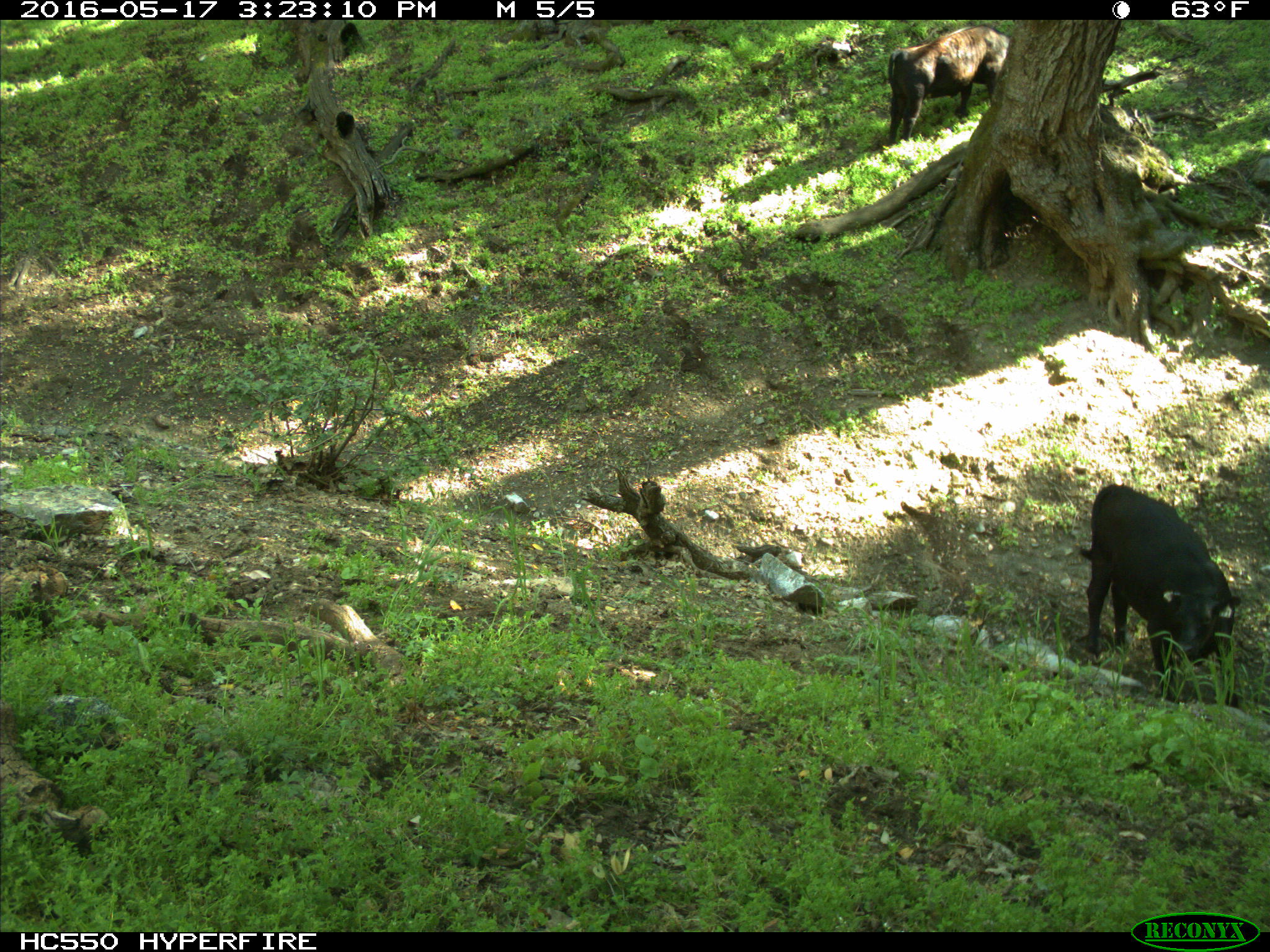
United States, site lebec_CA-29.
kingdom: Animalia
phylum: Chordata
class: Mammalia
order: Artiodactyla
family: Bovidae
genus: Bos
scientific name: Bos taurus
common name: domestic cow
Bos taurus (domestic cow).